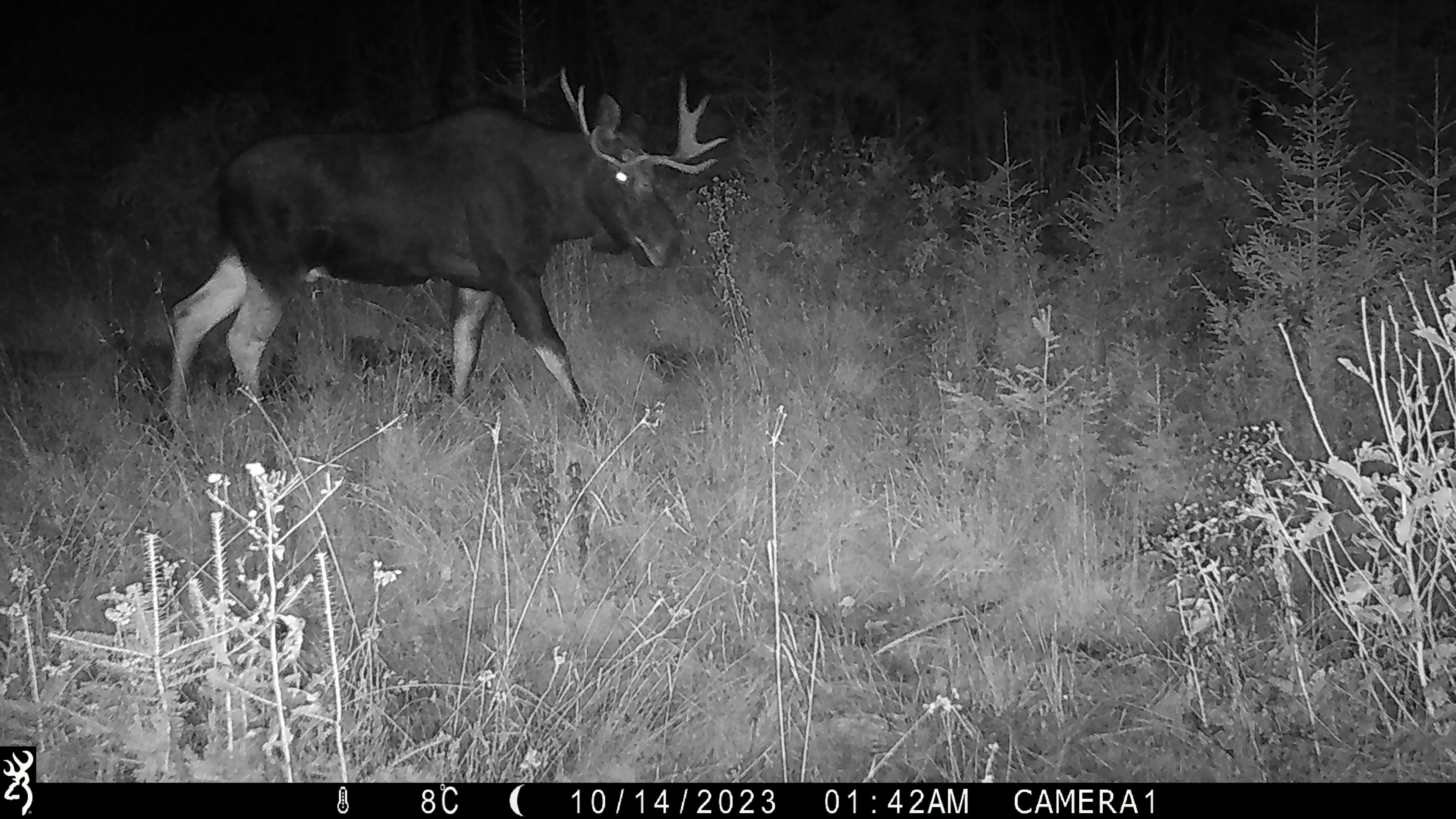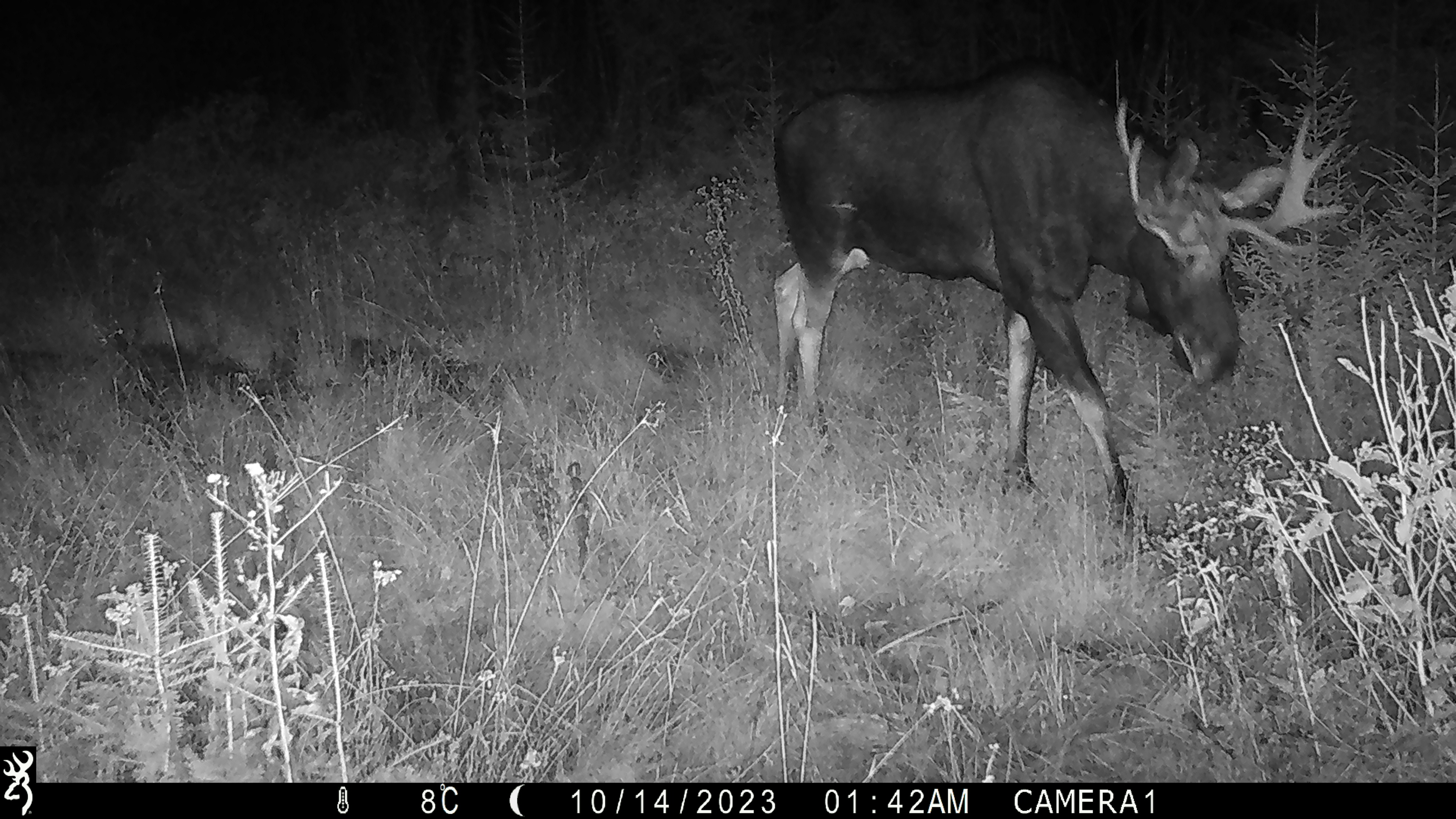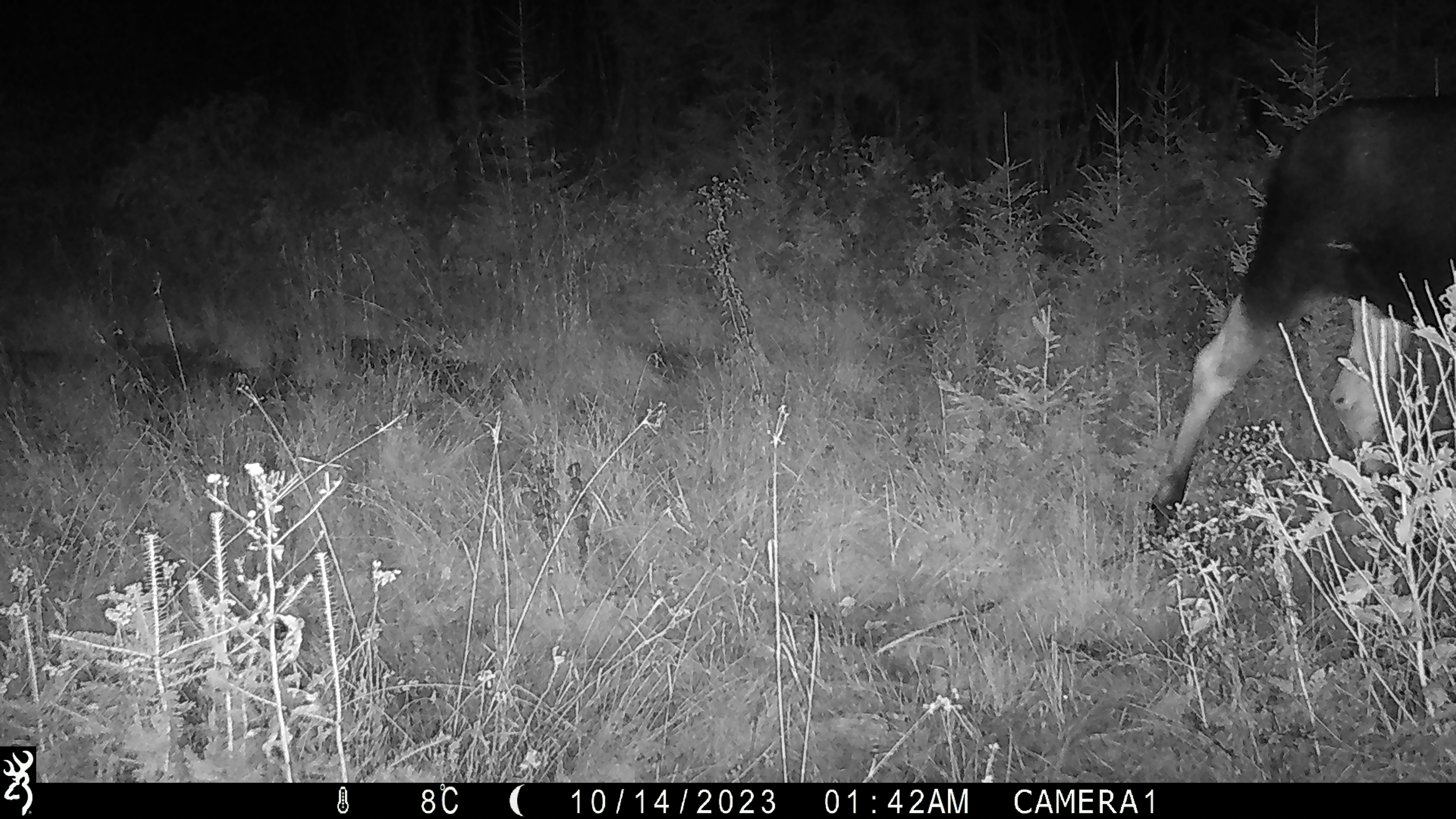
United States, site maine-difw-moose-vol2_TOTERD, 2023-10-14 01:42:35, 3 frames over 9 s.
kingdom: Animalia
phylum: Chordata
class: Mammalia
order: Artiodactyla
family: Cervidae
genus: Alces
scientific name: Alces alces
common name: moose